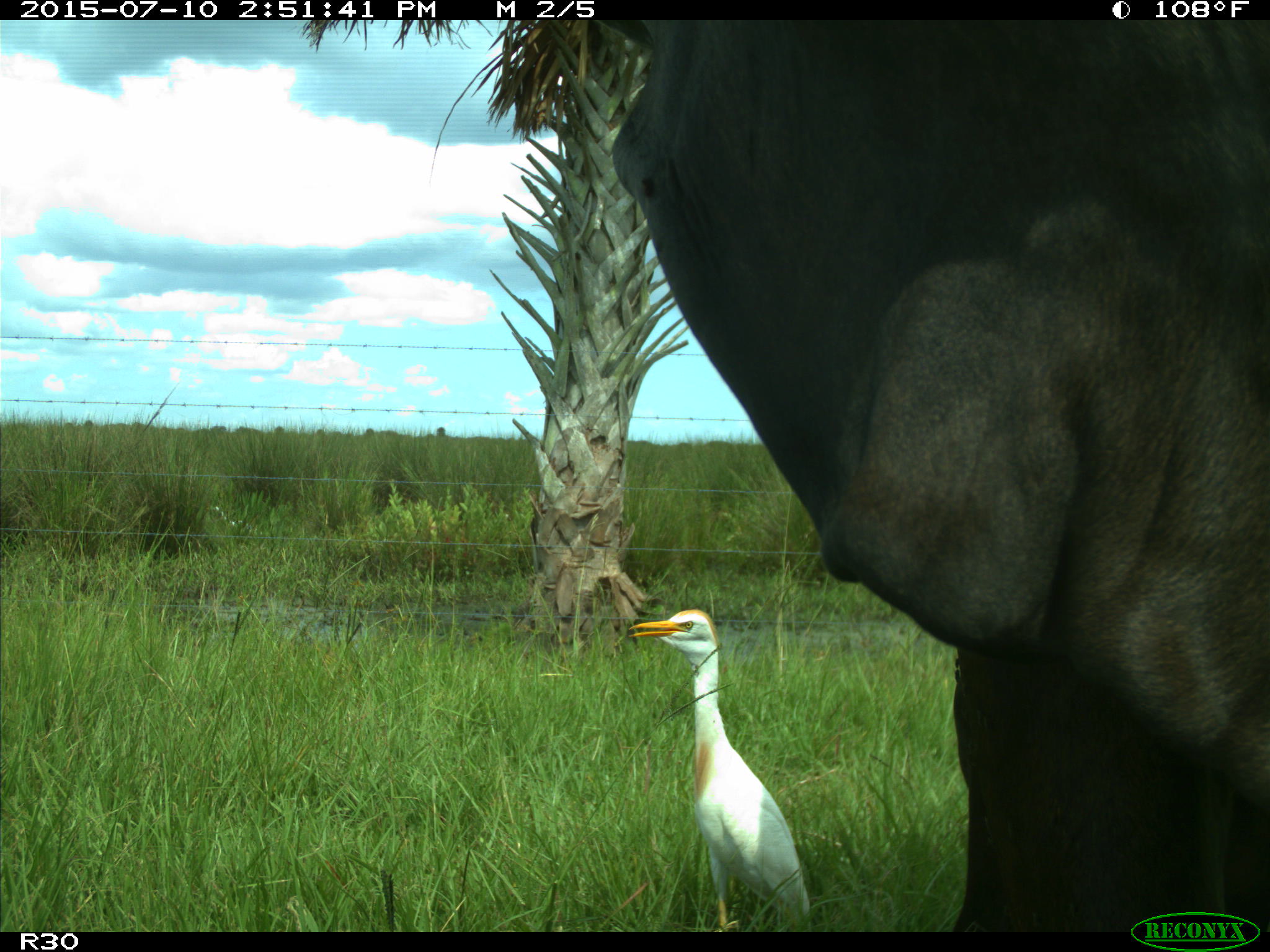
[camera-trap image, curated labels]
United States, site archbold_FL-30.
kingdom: Animalia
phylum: Chordata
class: Mammalia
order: Artiodactyla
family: Bovidae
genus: Bos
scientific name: Bos taurus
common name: domestic cow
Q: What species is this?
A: Bos taurus (domestic cow).